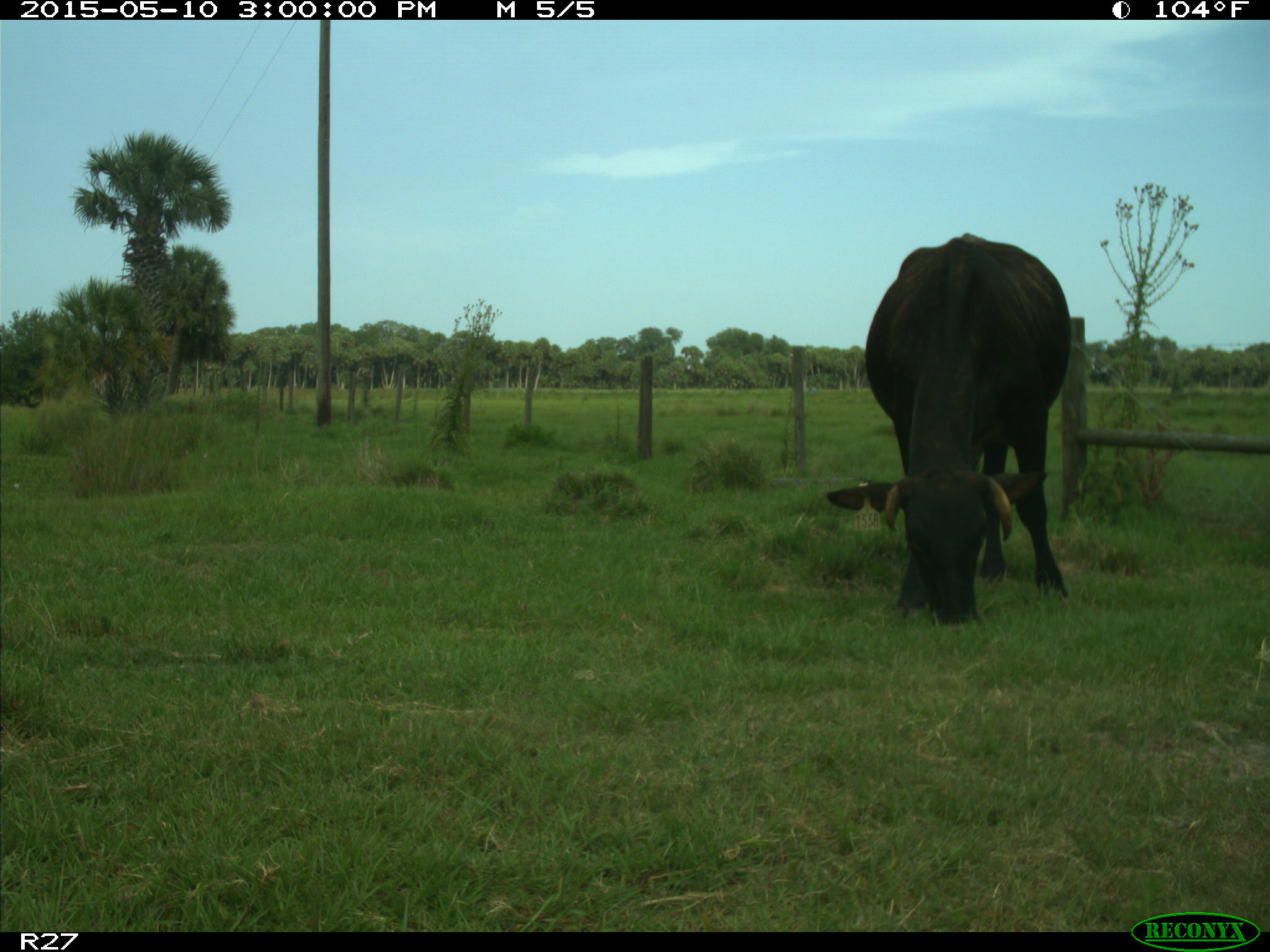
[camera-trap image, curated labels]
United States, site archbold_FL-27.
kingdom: Animalia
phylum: Chordata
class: Mammalia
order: Artiodactyla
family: Bovidae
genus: Bos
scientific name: Bos taurus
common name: domestic cow